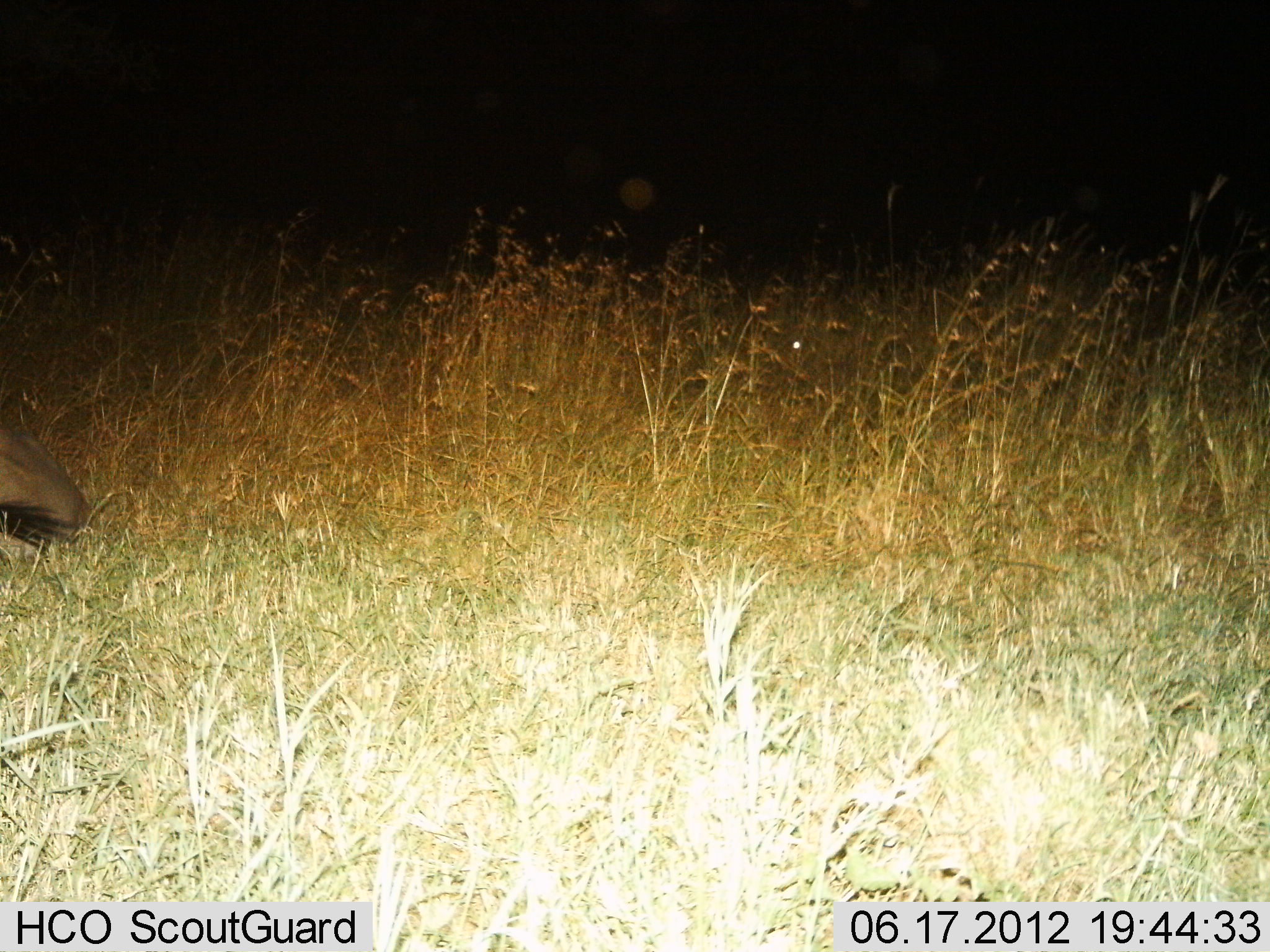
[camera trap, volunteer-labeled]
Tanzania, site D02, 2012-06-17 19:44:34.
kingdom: Animalia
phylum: Chordata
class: Mammalia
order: Artiodactyla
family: Bovidae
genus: Connochaetes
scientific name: Connochaetes taurinus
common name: blue wildebeest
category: wildebeest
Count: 1.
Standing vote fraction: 0%.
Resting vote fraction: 100%.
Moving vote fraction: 0%.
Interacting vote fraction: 0%.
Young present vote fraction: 0%.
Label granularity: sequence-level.